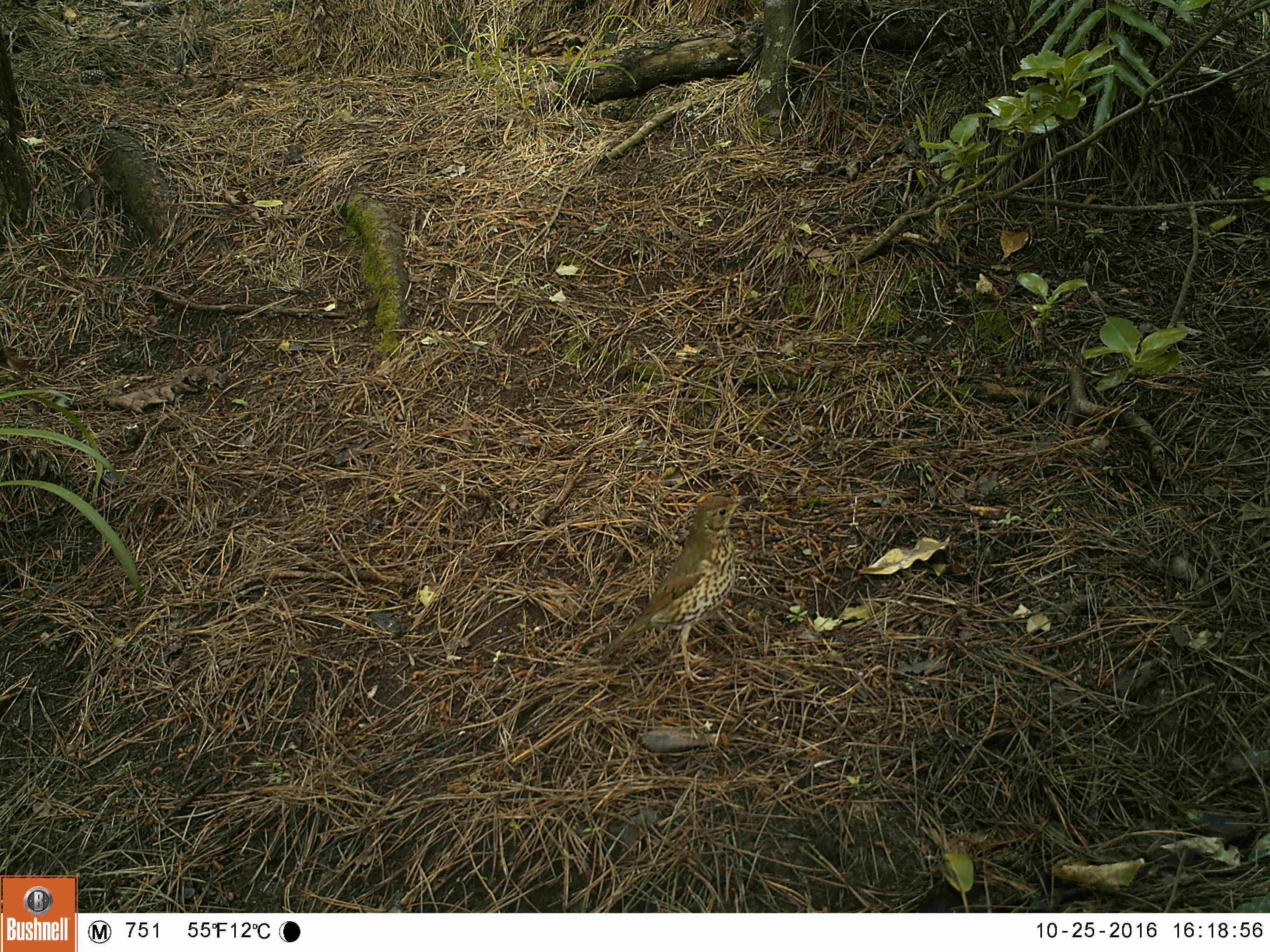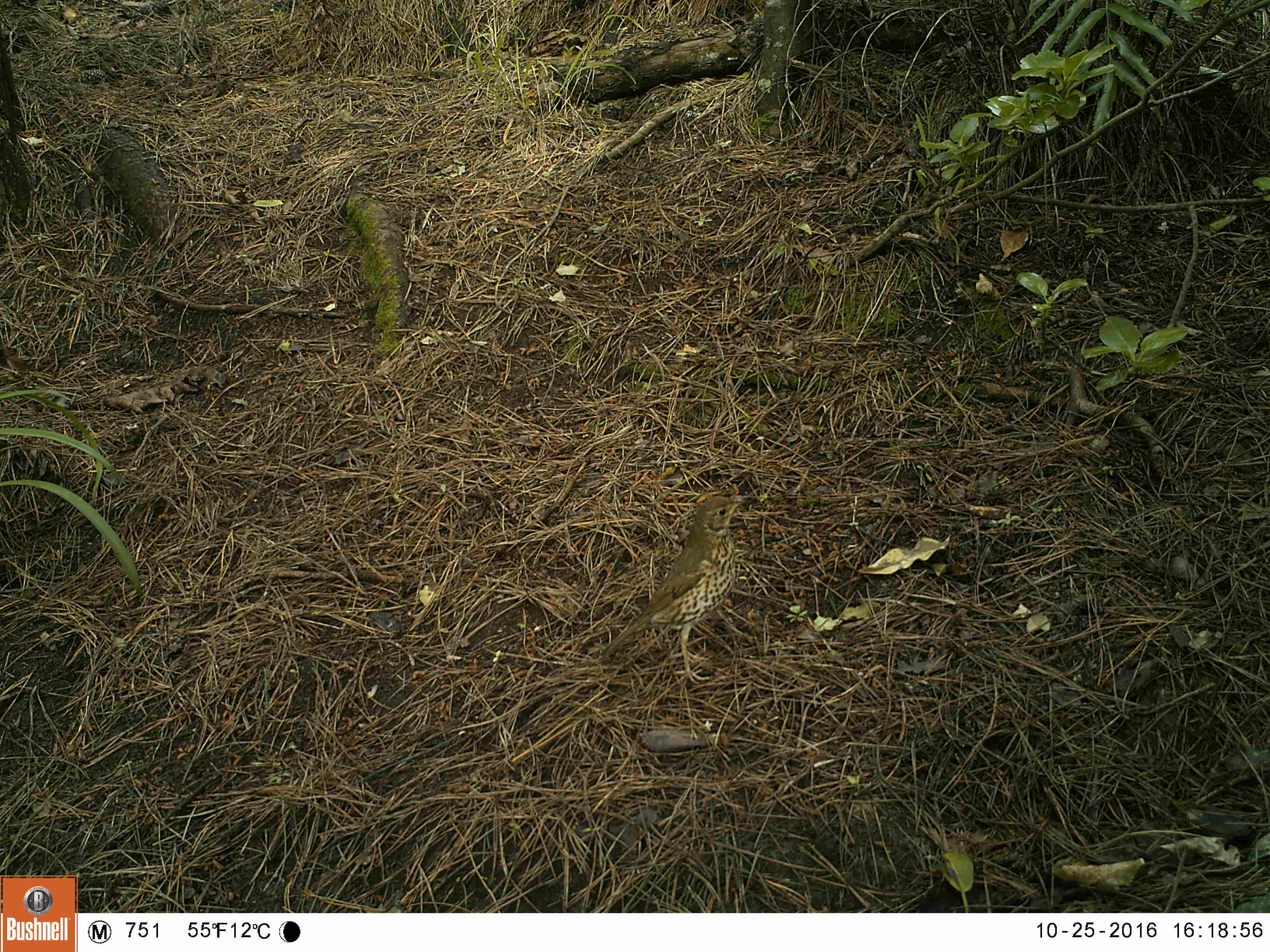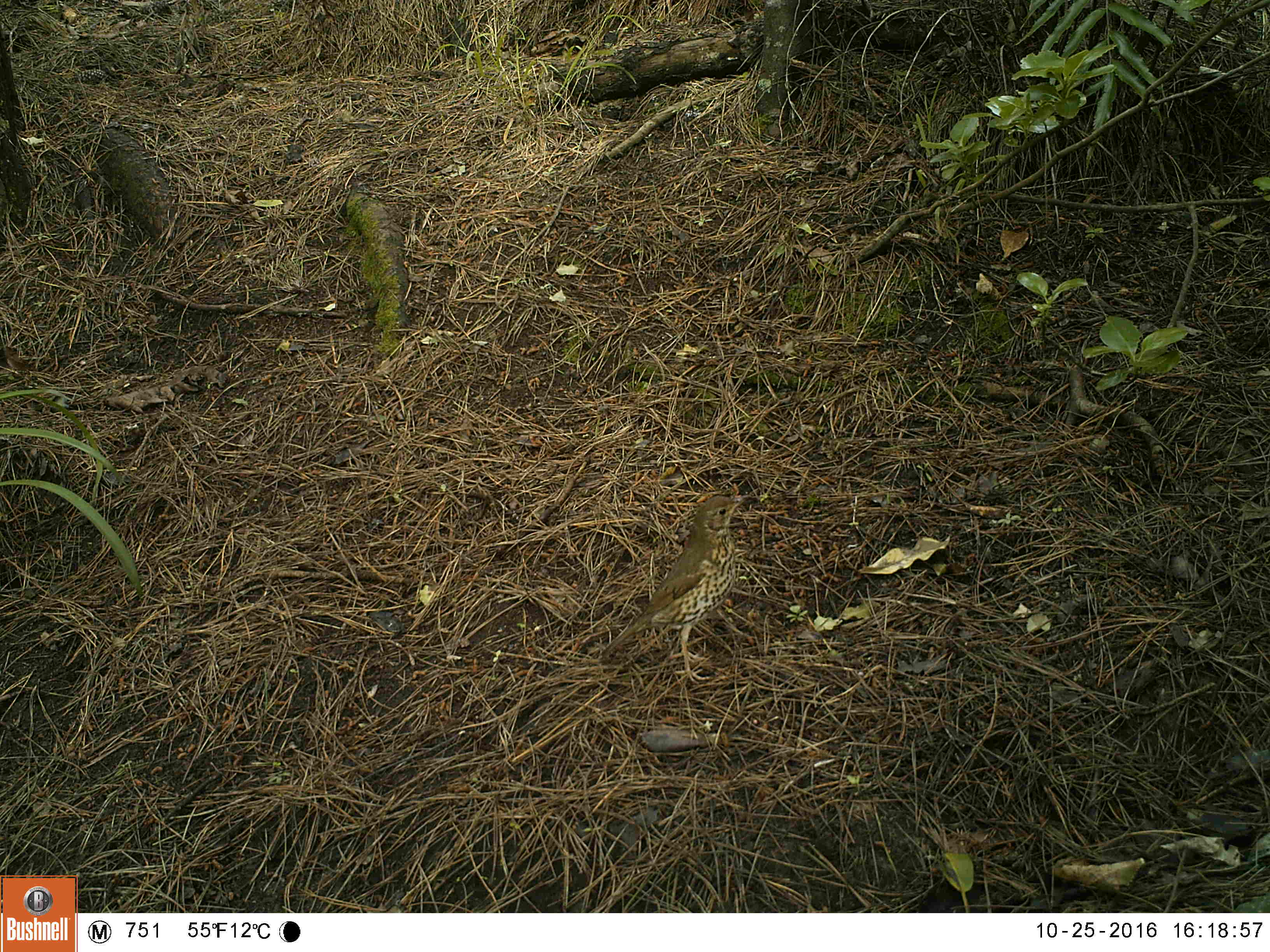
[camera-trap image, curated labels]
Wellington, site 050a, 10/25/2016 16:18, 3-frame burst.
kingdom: Animalia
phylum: Chordata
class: Aves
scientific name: Aves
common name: bird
Bird (Aves).